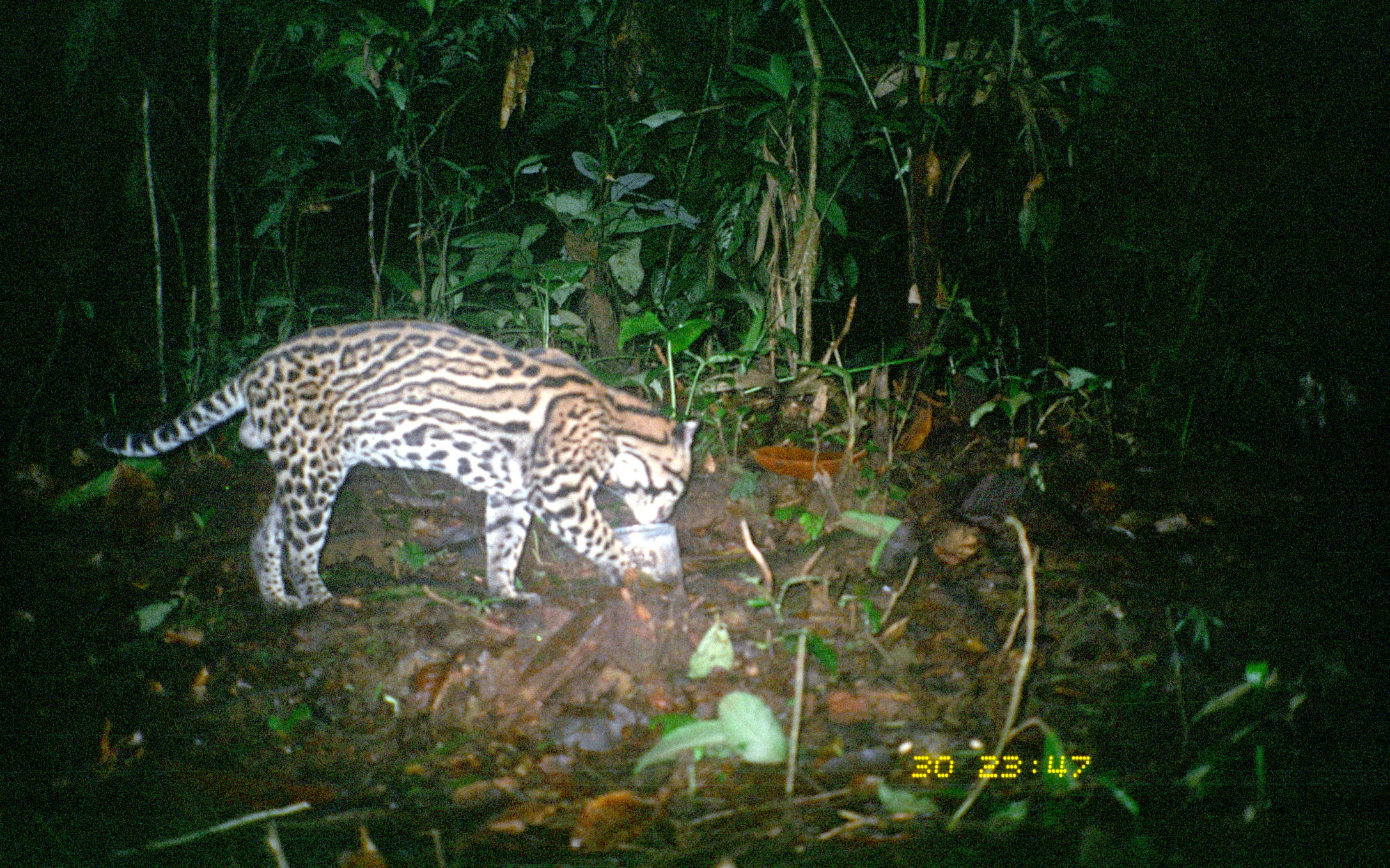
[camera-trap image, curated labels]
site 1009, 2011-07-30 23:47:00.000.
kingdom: Animalia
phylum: Chordata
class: Mammalia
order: Carnivora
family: Felidae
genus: Leopardus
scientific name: Leopardus pardalis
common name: ocelot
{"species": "Leopardus pardalis (ocelot)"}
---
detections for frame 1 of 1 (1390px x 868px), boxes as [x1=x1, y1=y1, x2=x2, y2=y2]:
leopardus pardalis: [x1=100, y1=318, x2=703, y2=611]